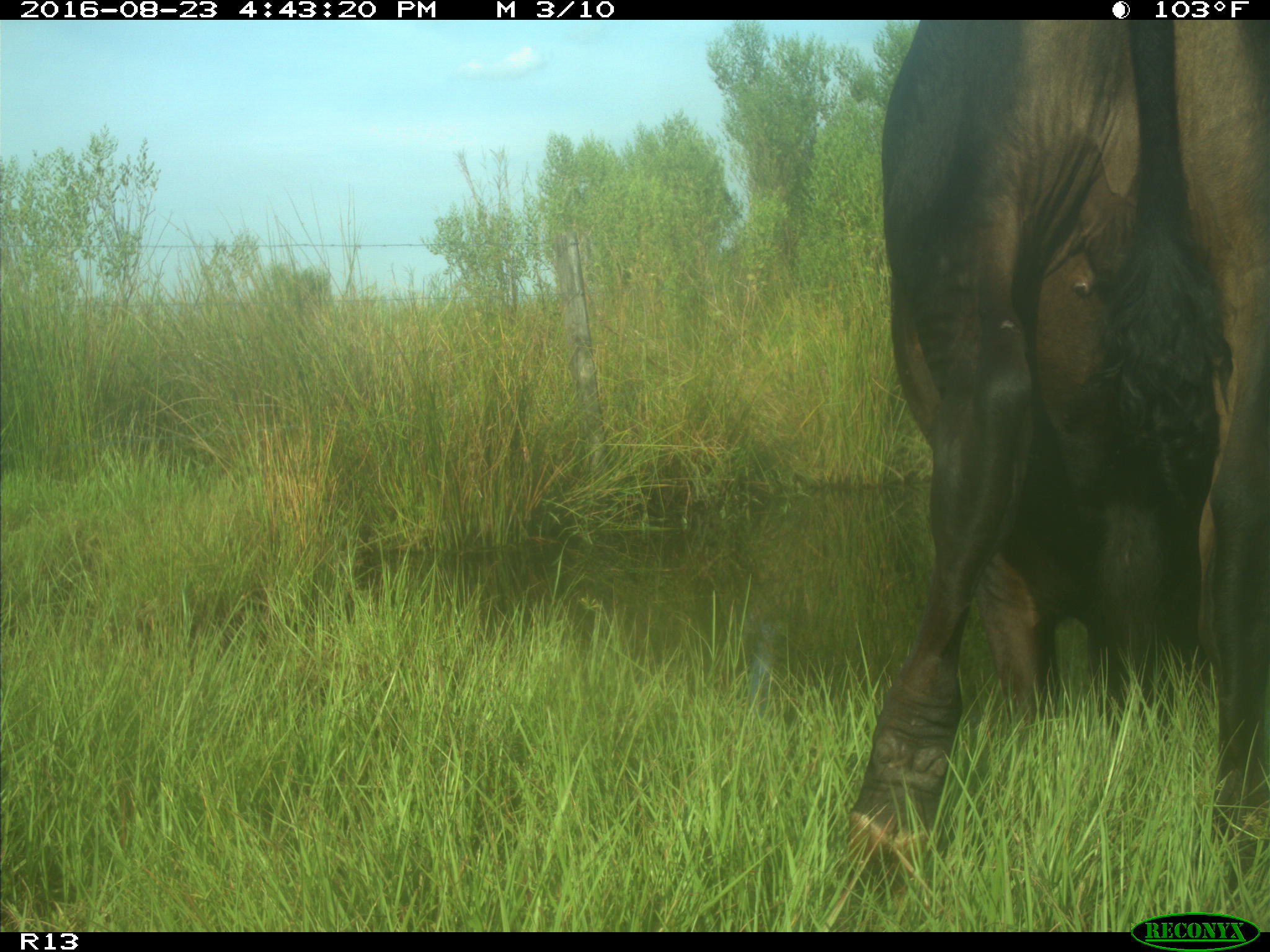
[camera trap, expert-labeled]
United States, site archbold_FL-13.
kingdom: Animalia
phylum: Chordata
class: Mammalia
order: Artiodactyla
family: Bovidae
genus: Bos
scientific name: Bos taurus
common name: domestic cow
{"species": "Bos taurus (domestic cow)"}